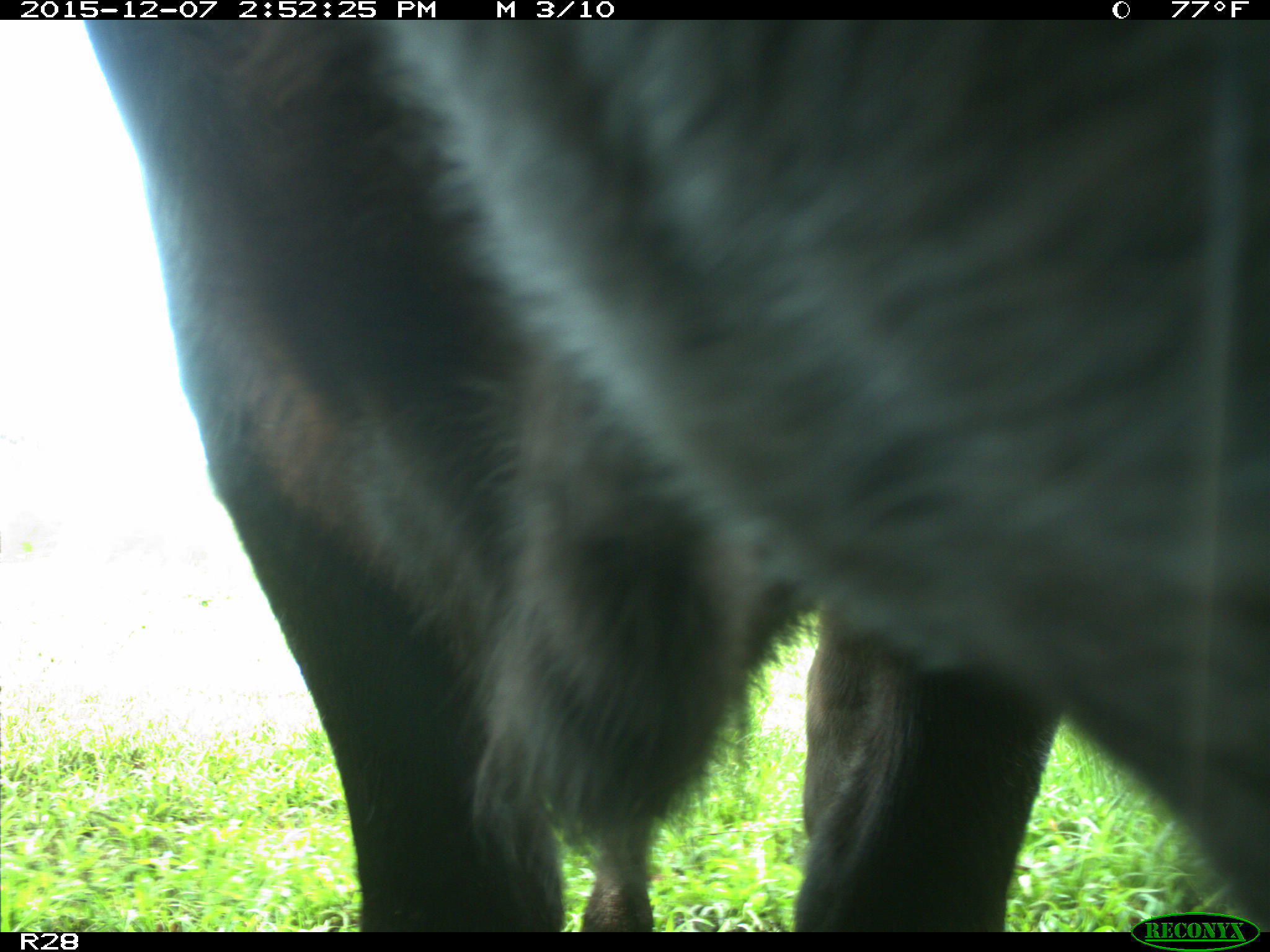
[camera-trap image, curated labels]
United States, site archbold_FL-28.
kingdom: Animalia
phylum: Chordata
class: Mammalia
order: Artiodactyla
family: Bovidae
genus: Bos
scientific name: Bos taurus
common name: domestic cow